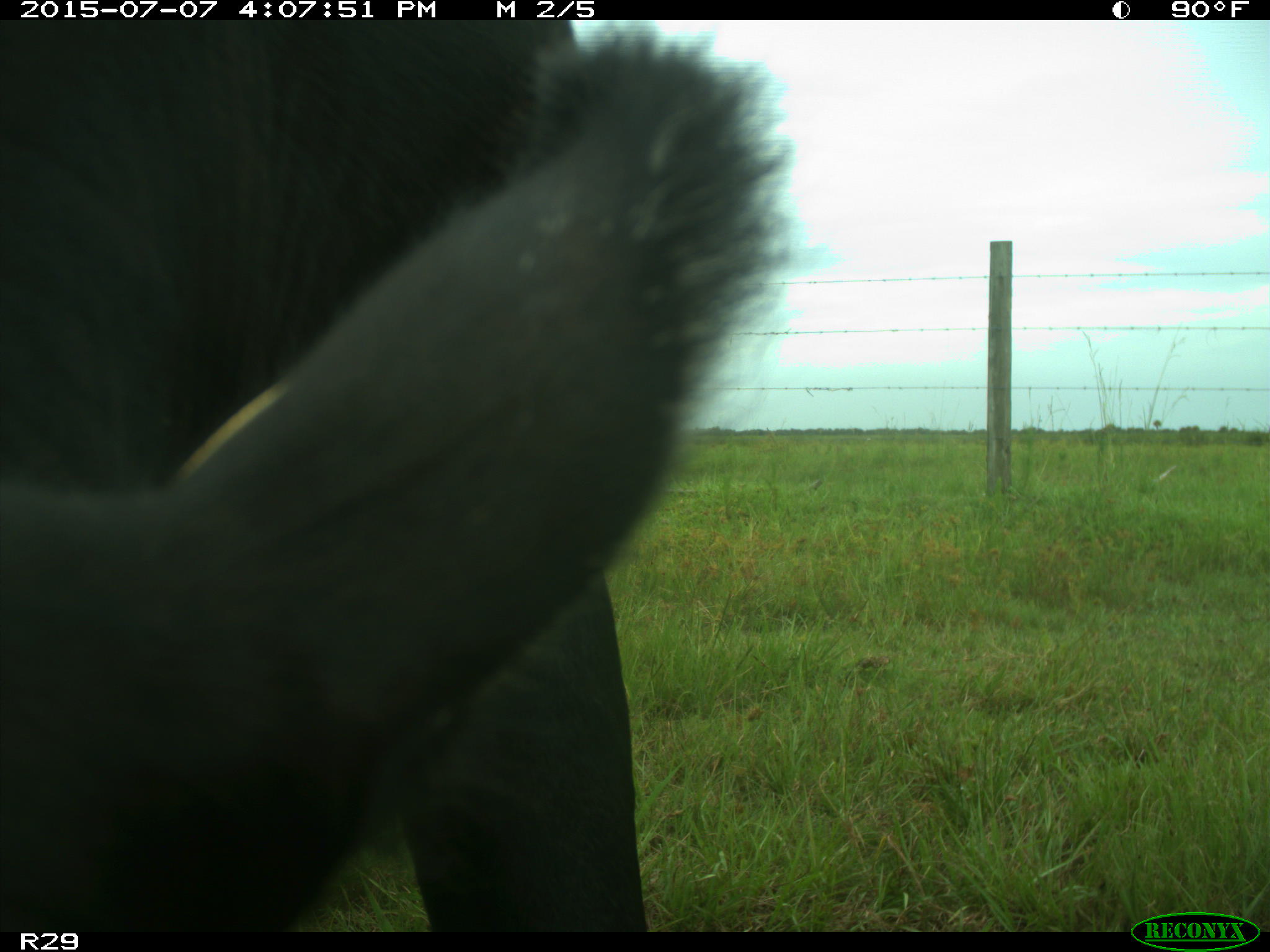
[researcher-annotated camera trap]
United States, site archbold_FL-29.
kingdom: Animalia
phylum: Chordata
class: Mammalia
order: Artiodactyla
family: Bovidae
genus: Bos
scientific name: Bos taurus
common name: domestic cow